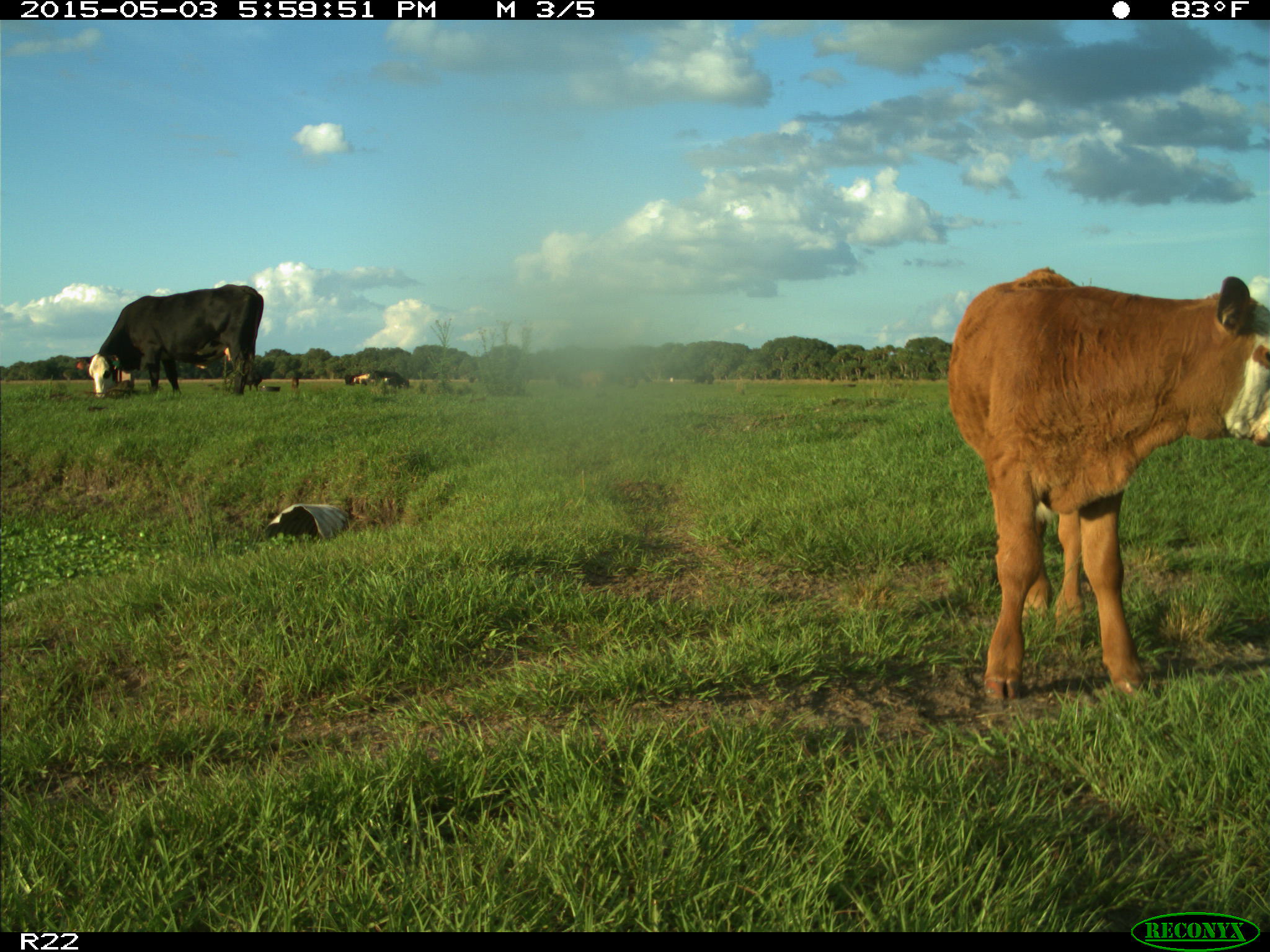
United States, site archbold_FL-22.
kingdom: Animalia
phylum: Chordata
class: Mammalia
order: Artiodactyla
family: Bovidae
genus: Bos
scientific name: Bos taurus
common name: domestic cow